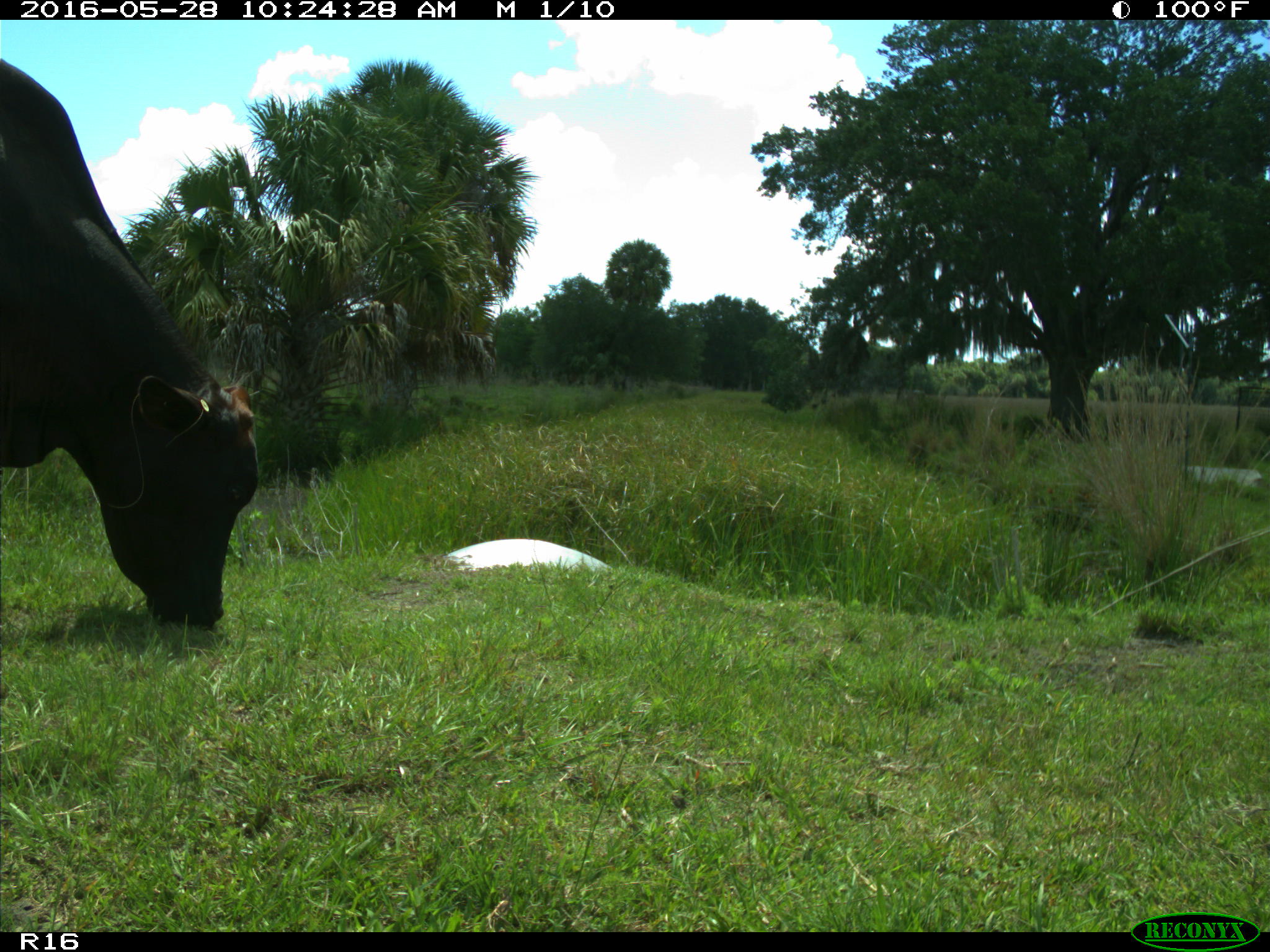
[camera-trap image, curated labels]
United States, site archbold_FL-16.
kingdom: Animalia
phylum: Chordata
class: Mammalia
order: Artiodactyla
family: Bovidae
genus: Bos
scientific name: Bos taurus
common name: domestic cow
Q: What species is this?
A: Bos taurus (domestic cow).